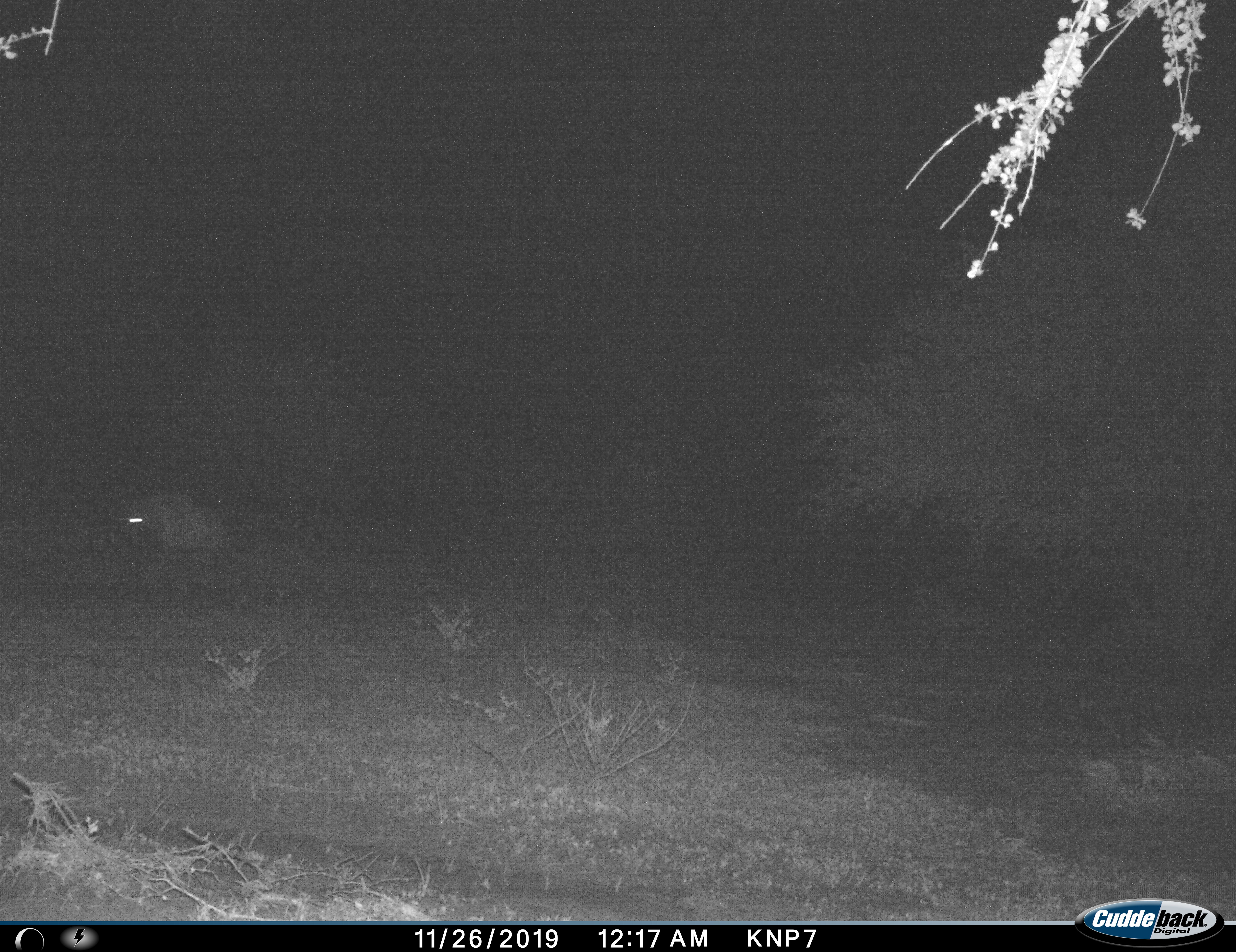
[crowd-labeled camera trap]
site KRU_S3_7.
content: unidentified animal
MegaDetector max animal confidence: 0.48